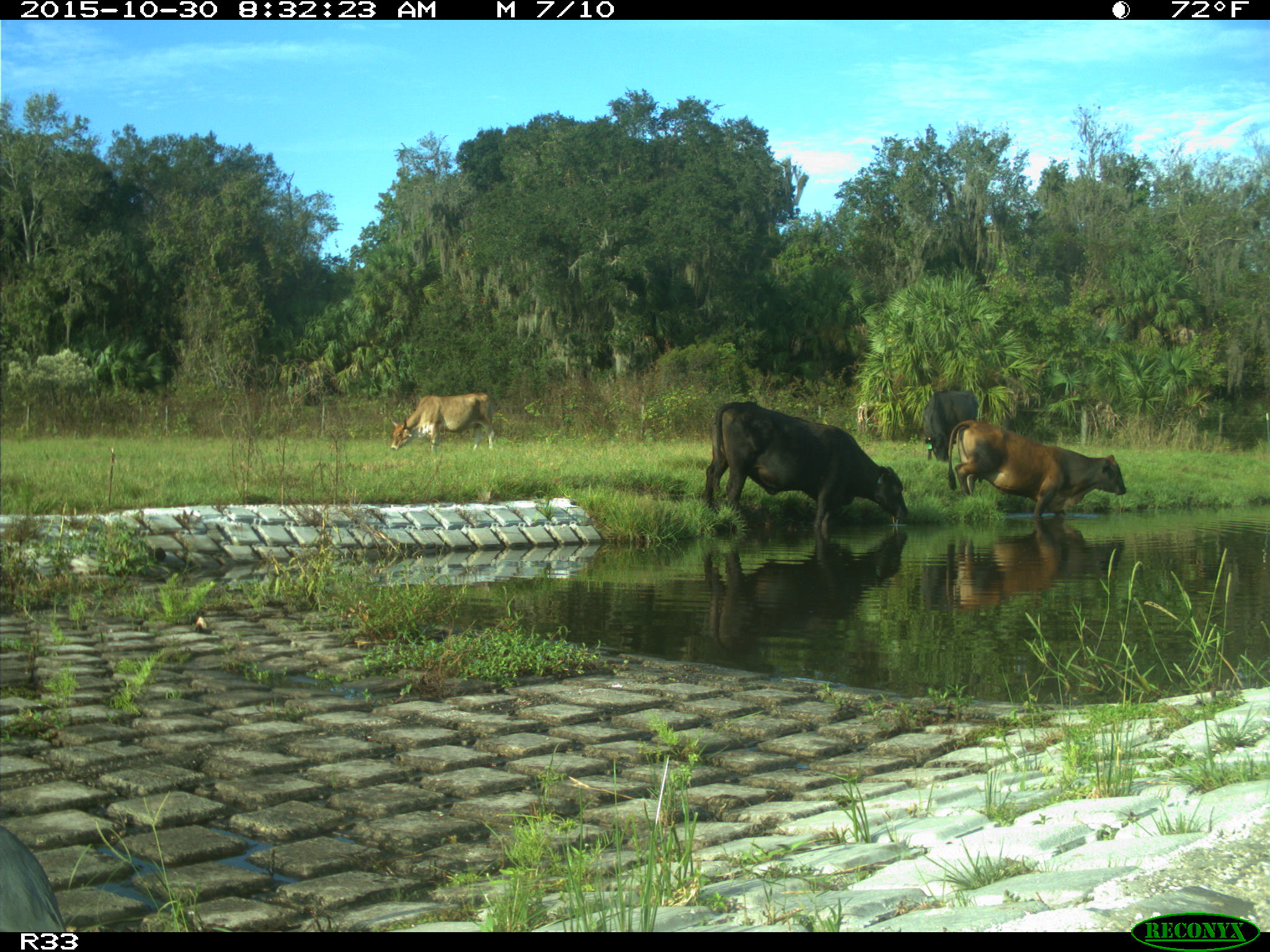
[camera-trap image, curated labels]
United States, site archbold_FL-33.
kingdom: Animalia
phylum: Chordata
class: Mammalia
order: Artiodactyla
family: Bovidae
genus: Bos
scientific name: Bos taurus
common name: domestic cow